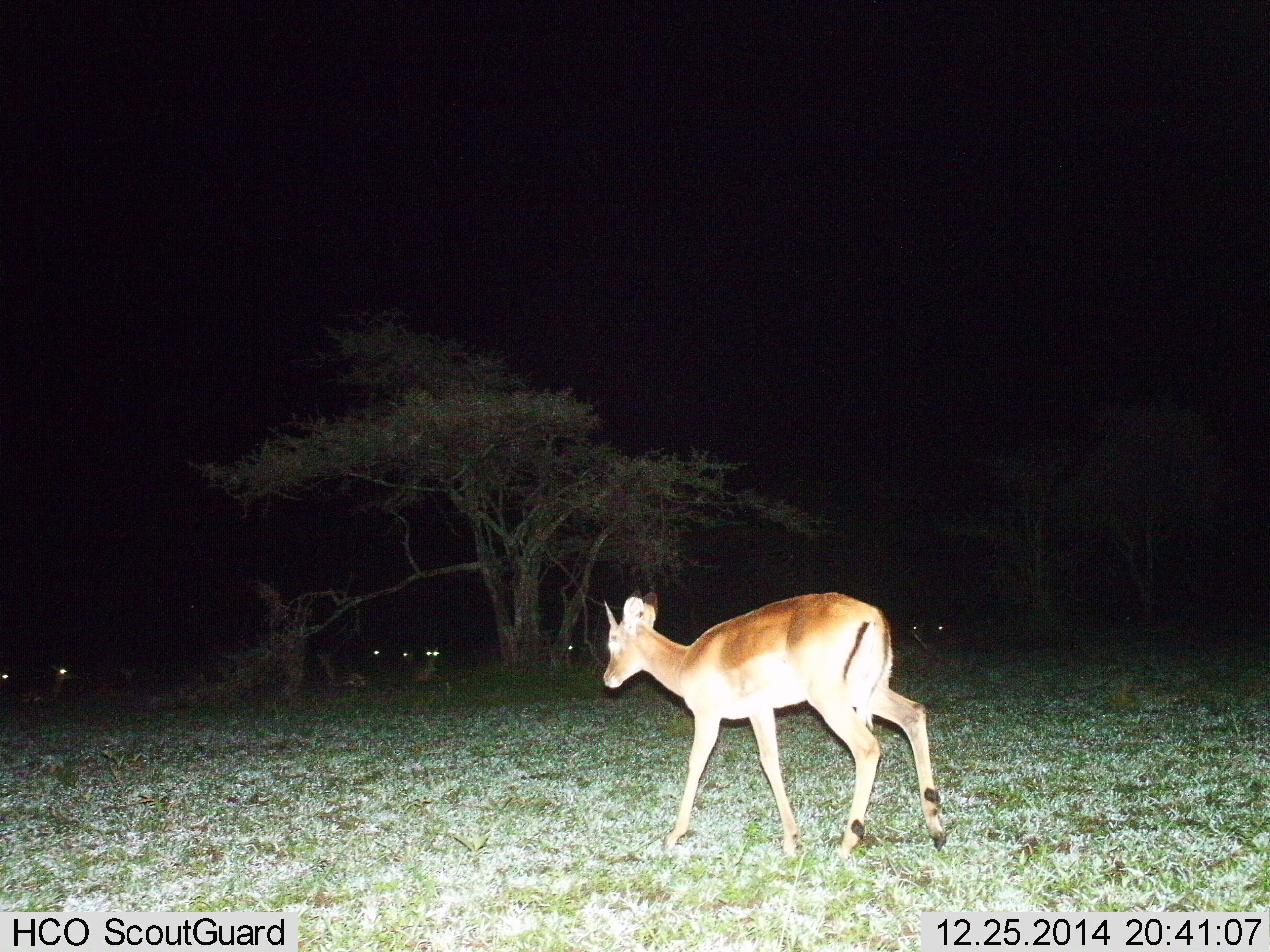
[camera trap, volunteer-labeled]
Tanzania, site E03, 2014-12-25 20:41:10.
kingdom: Animalia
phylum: Chordata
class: Mammalia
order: Artiodactyla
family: Bovidae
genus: Aepyceros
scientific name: Aepyceros melampus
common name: impala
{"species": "impala (Aepyceros melampus)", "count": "9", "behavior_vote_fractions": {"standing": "30%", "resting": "30%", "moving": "90%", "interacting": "0%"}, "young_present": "0%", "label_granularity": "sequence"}